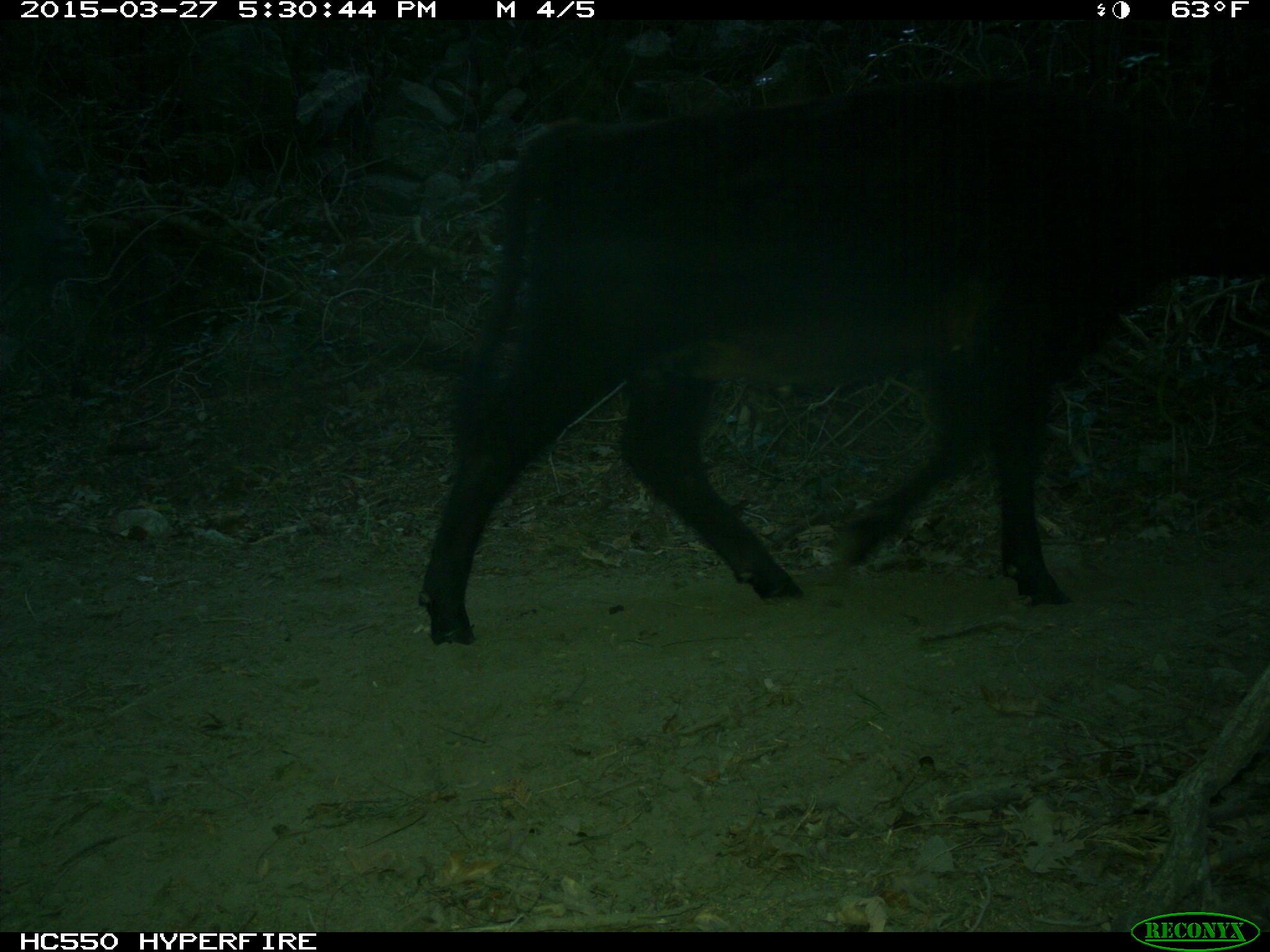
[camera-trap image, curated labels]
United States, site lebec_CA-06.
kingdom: Animalia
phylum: Chordata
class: Mammalia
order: Artiodactyla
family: Bovidae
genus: Bos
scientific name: Bos taurus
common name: domestic cow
Bos taurus (domestic cow).